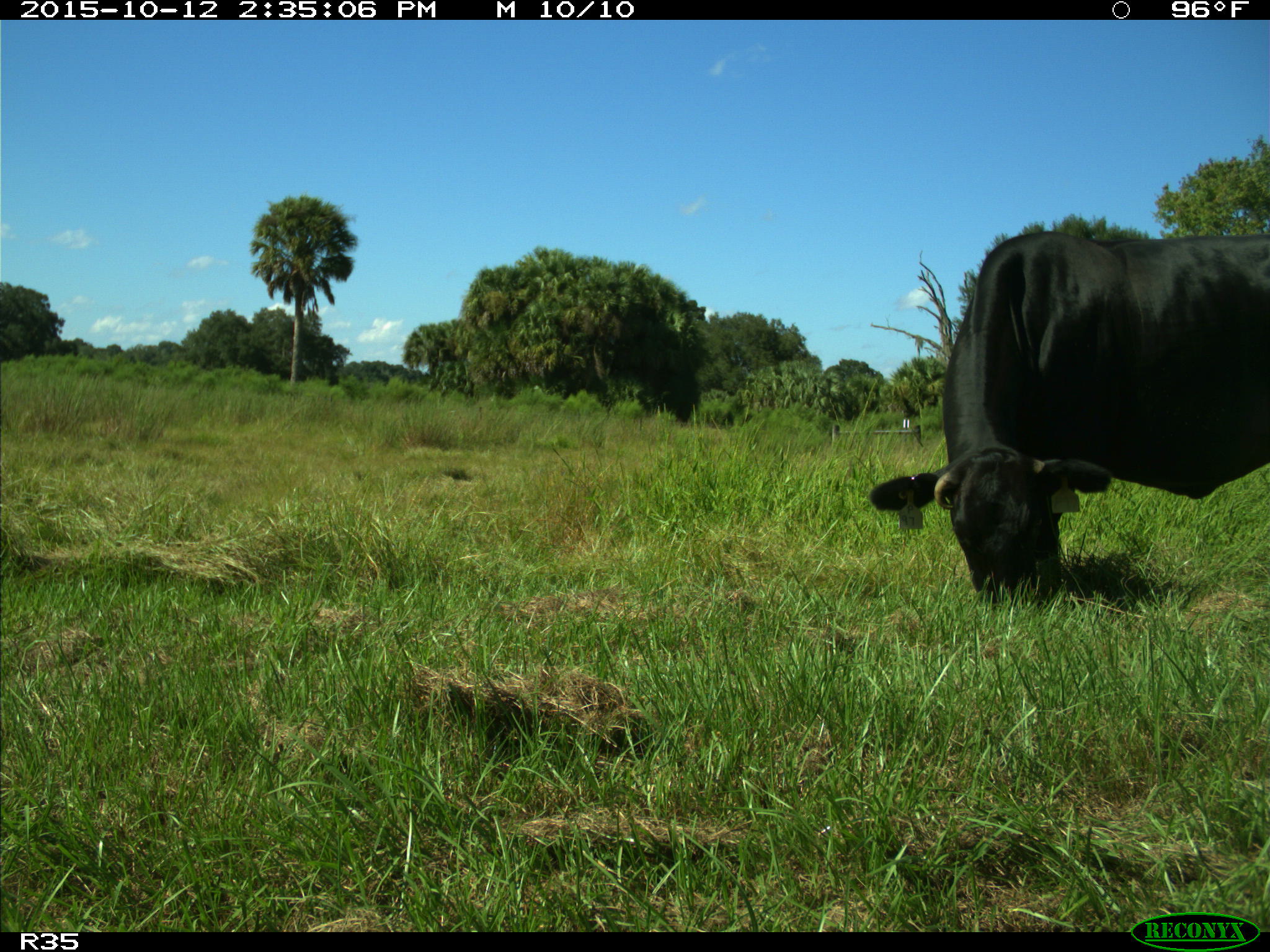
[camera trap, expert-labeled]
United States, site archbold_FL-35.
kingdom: Animalia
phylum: Chordata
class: Mammalia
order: Artiodactyla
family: Bovidae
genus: Bos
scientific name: Bos taurus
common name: domestic cow